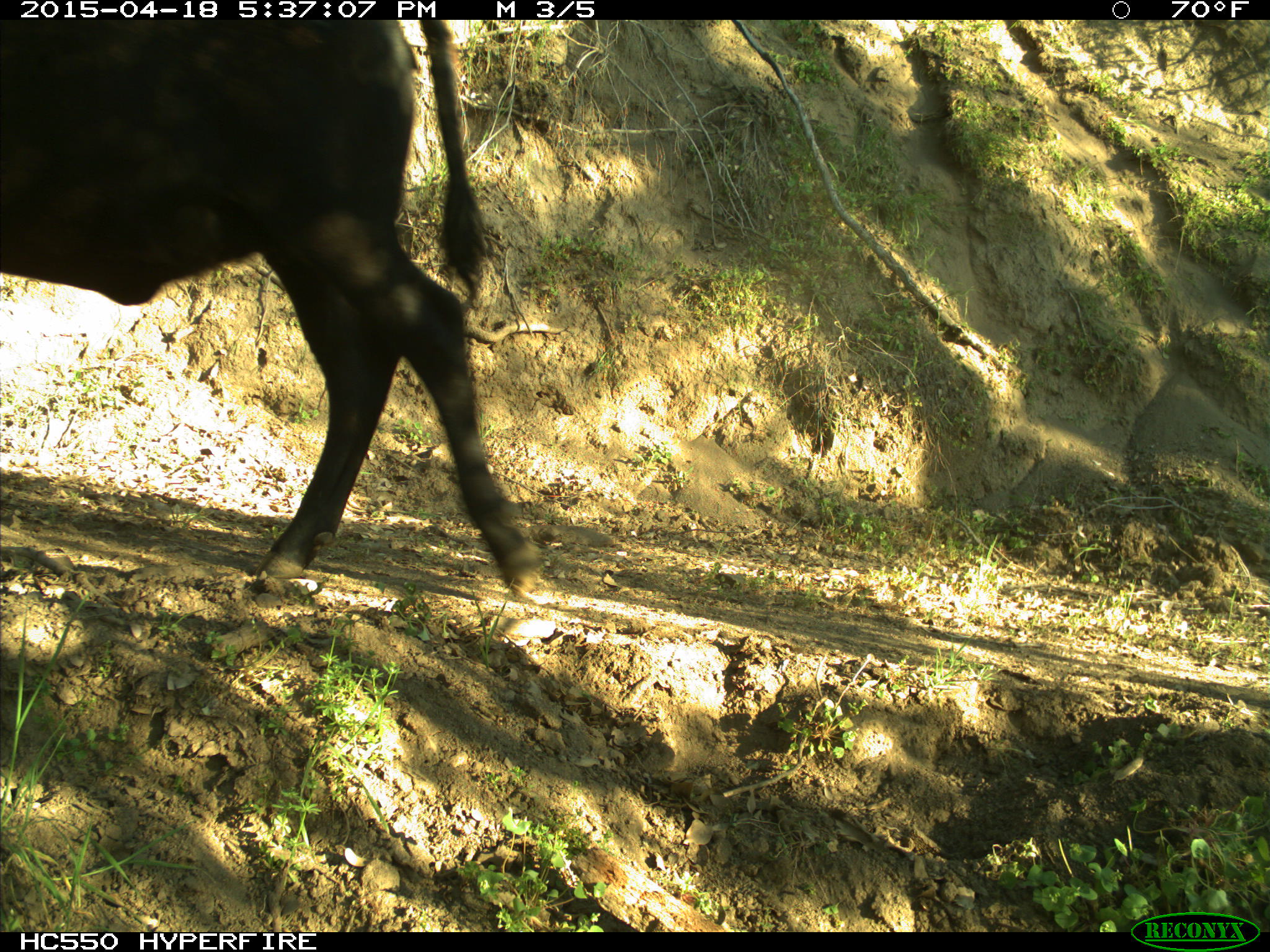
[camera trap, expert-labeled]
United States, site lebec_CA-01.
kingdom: Animalia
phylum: Chordata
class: Mammalia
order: Artiodactyla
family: Bovidae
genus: Bos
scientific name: Bos taurus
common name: domestic cow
Bos taurus (domestic cow).